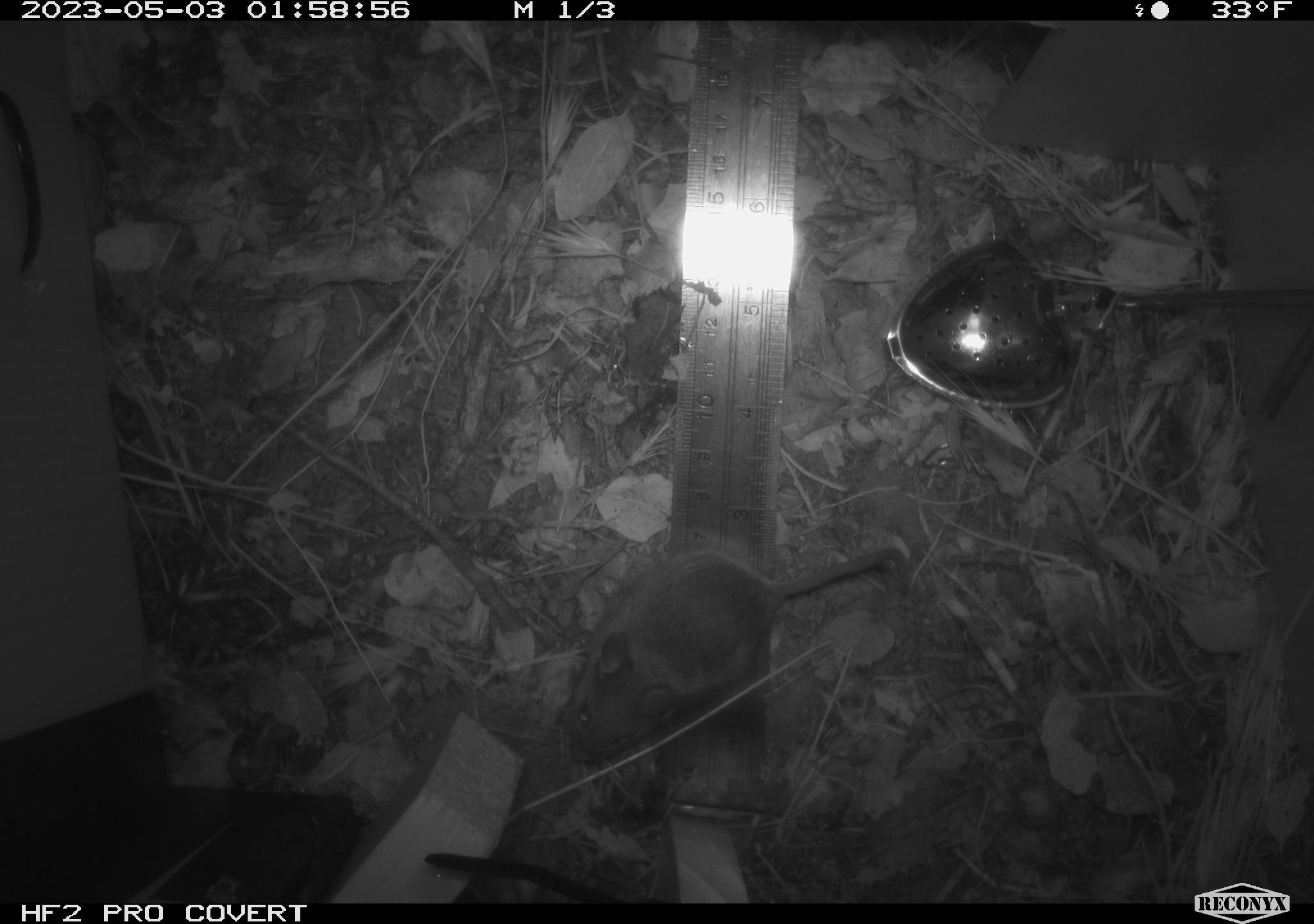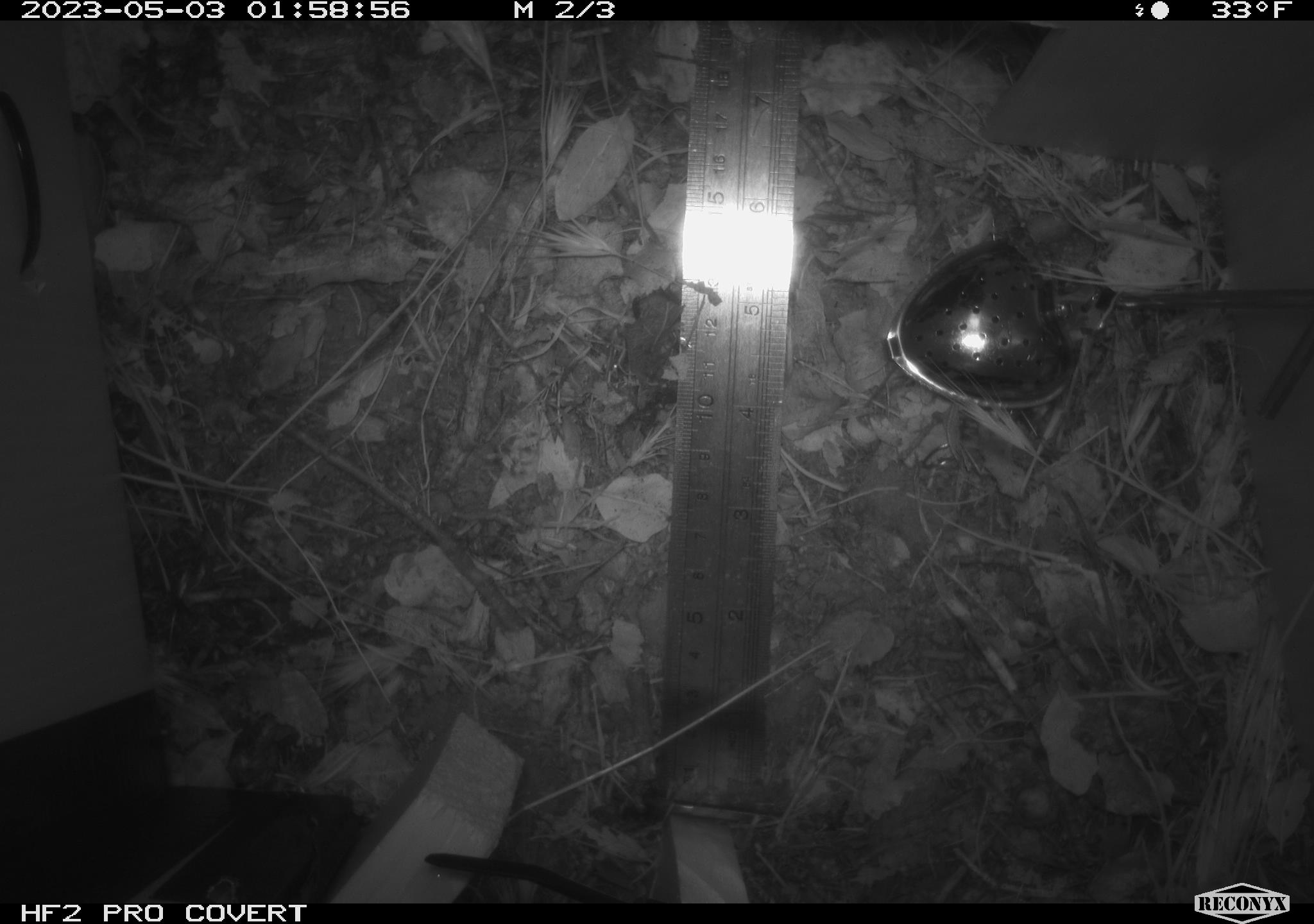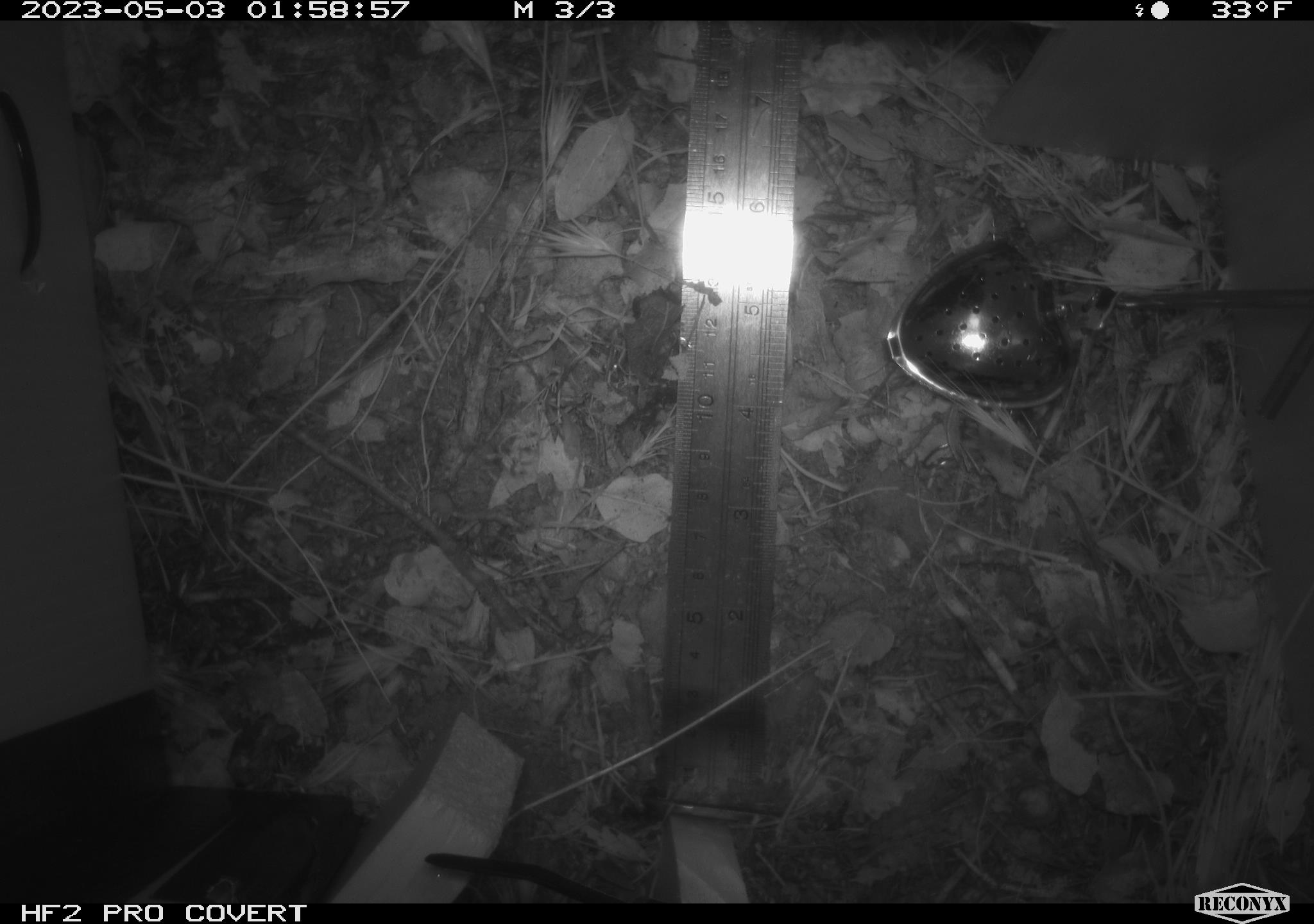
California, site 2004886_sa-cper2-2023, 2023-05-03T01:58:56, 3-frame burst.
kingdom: Animalia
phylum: Chordata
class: Mammalia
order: Rodentia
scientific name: Rodentia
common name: mouse species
Mouse species (Rodentia).